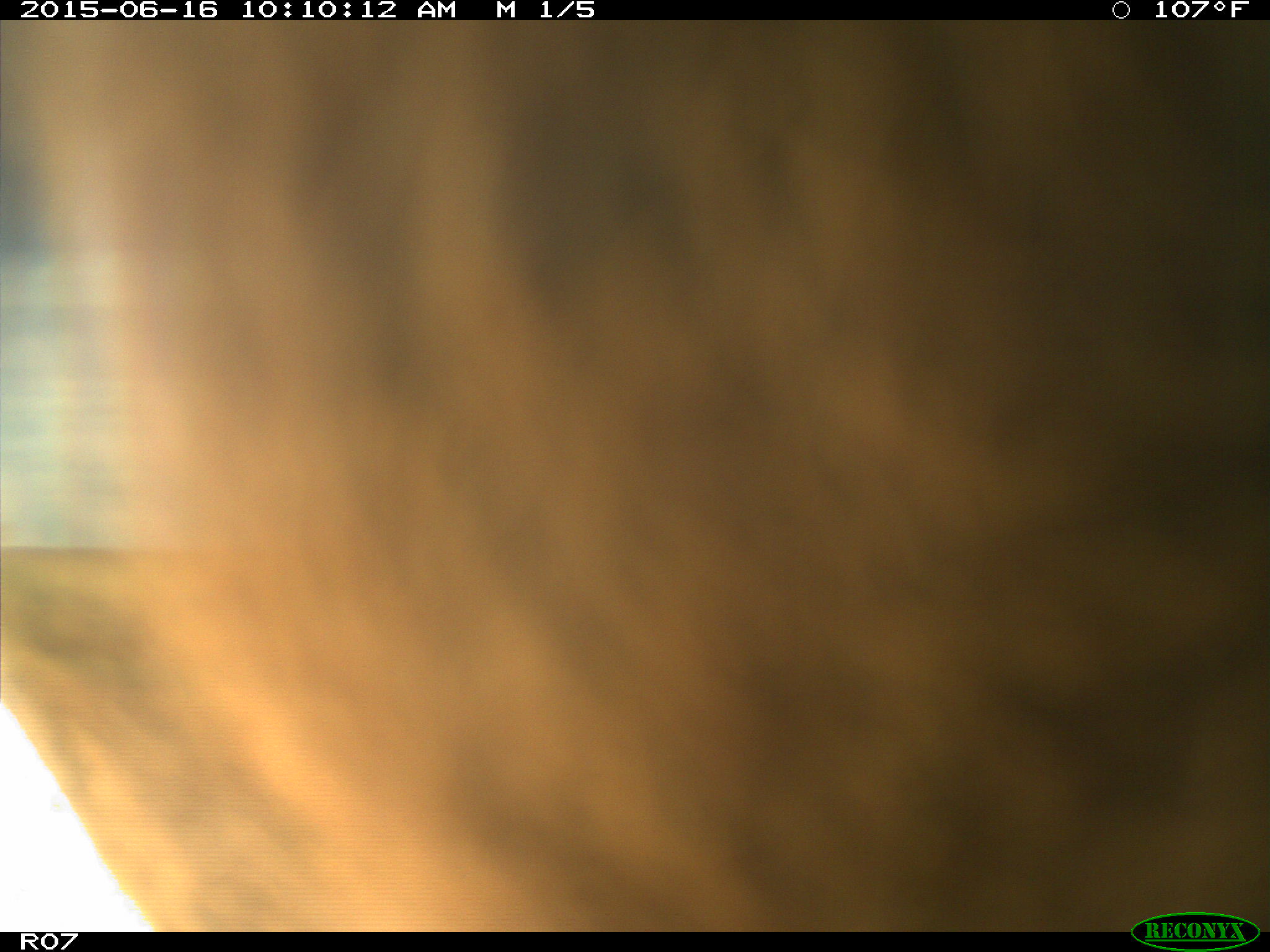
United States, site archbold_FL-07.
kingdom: Animalia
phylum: Chordata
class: Mammalia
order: Artiodactyla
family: Bovidae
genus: Bos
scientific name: Bos taurus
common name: domestic cow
Bos taurus (domestic cow).